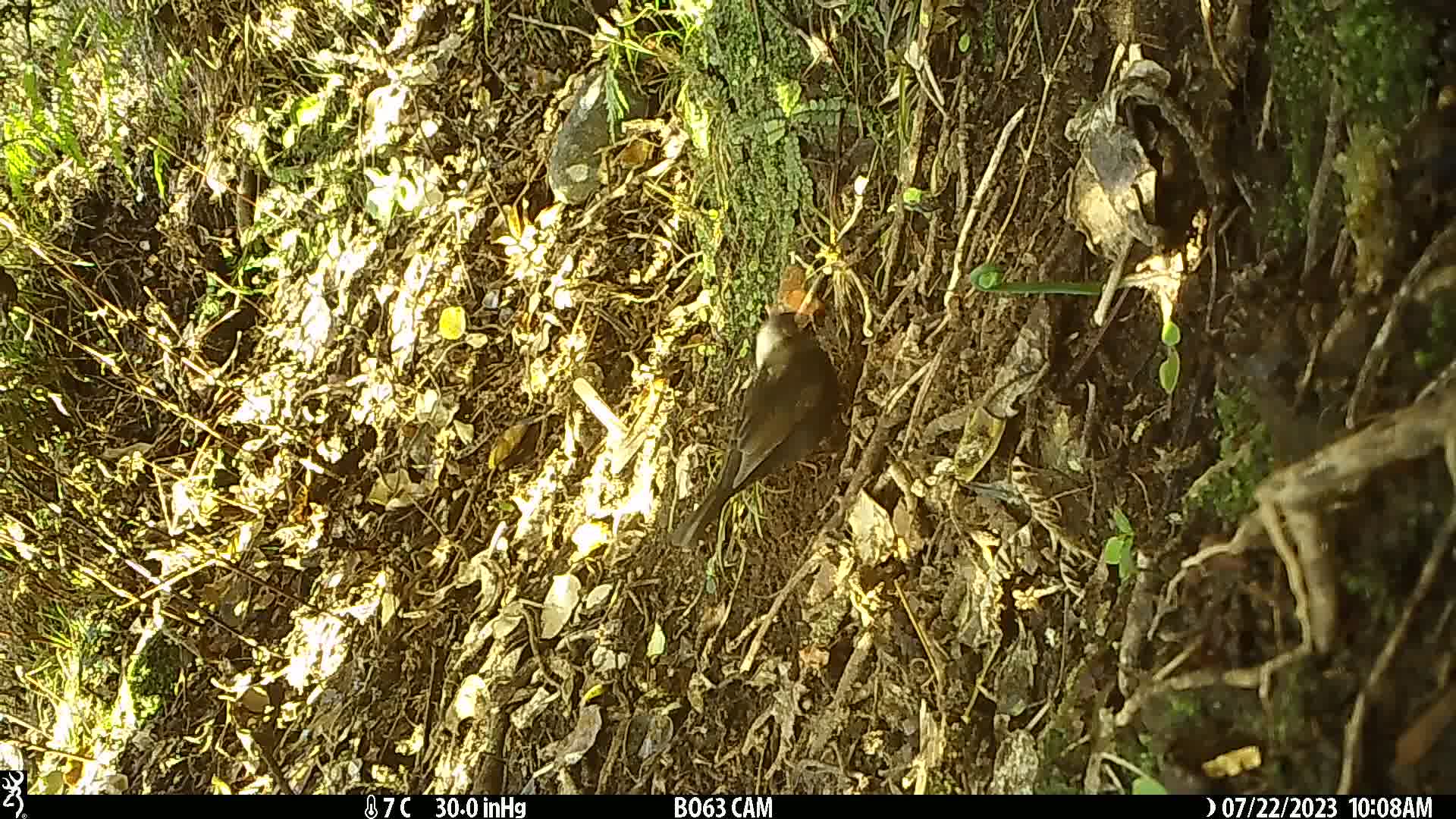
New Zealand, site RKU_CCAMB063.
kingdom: Animalia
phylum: Chordata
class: Aves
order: Passeriformes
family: Turdidae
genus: Turdus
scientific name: Turdus merula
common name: eurasian blackbird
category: blackbird